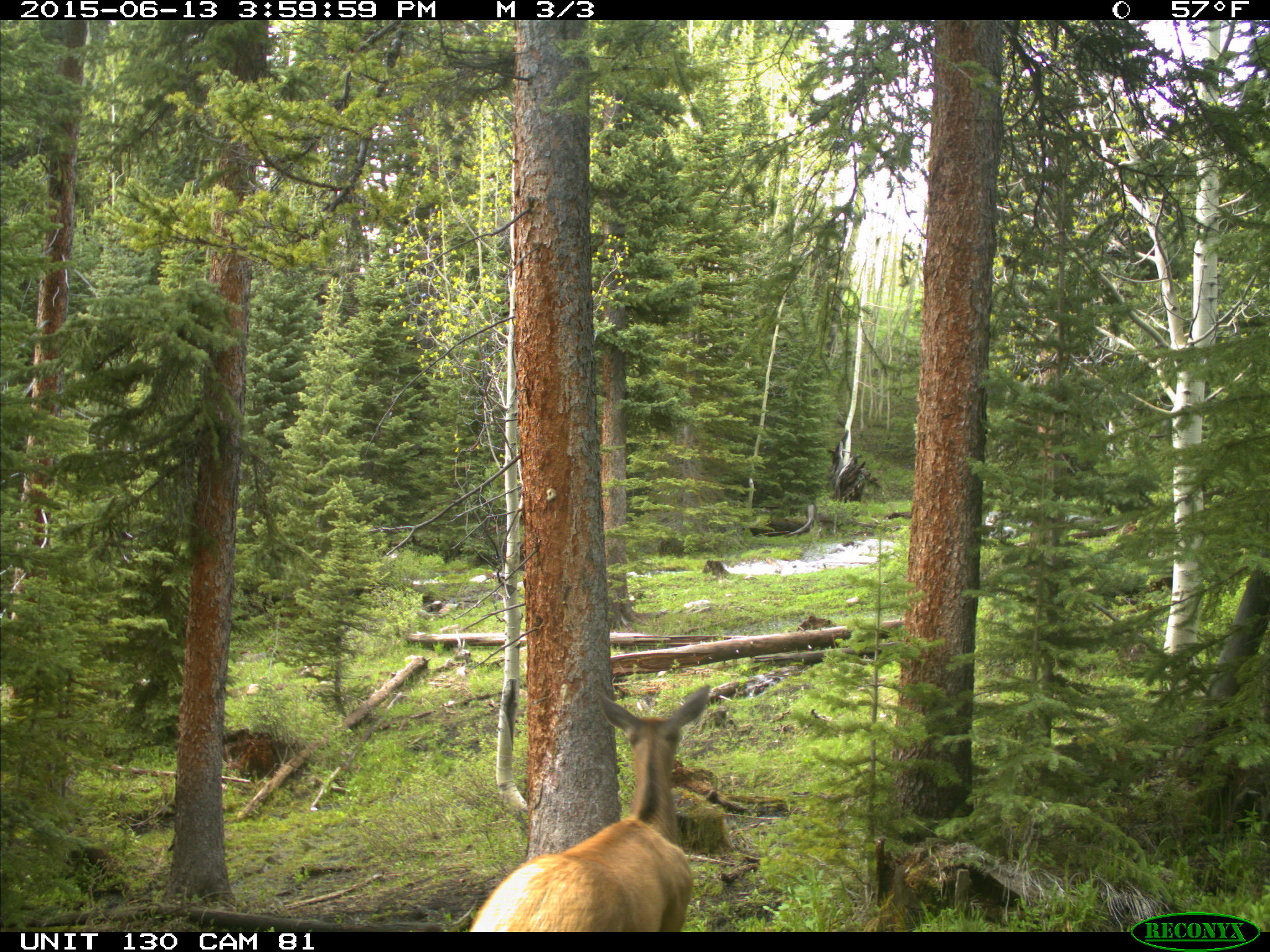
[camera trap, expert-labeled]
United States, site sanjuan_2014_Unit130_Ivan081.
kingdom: Animalia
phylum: Chordata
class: Mammalia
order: Artiodactyla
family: Cervidae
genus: Cervus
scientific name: Cervus elaphus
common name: red deer